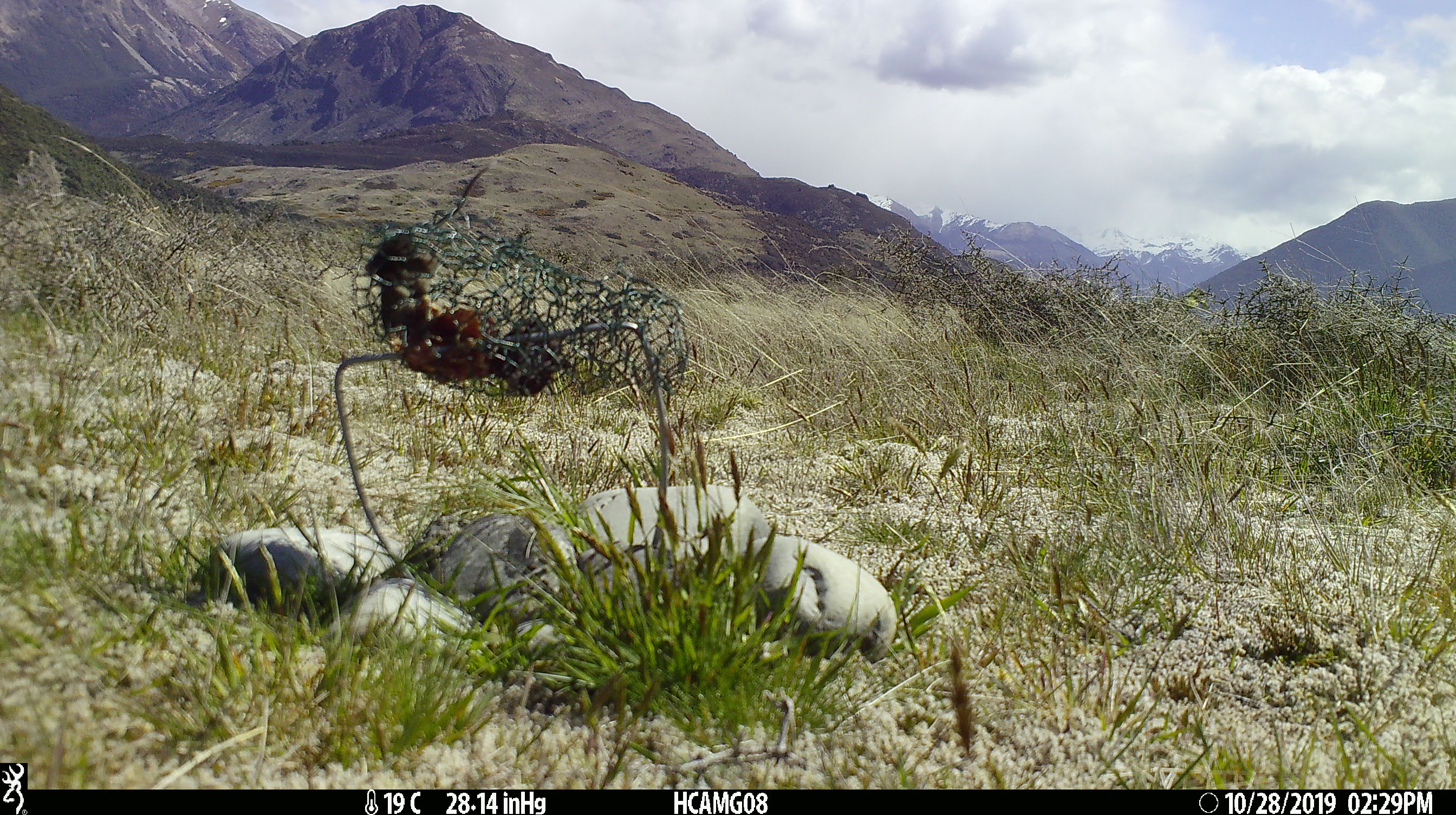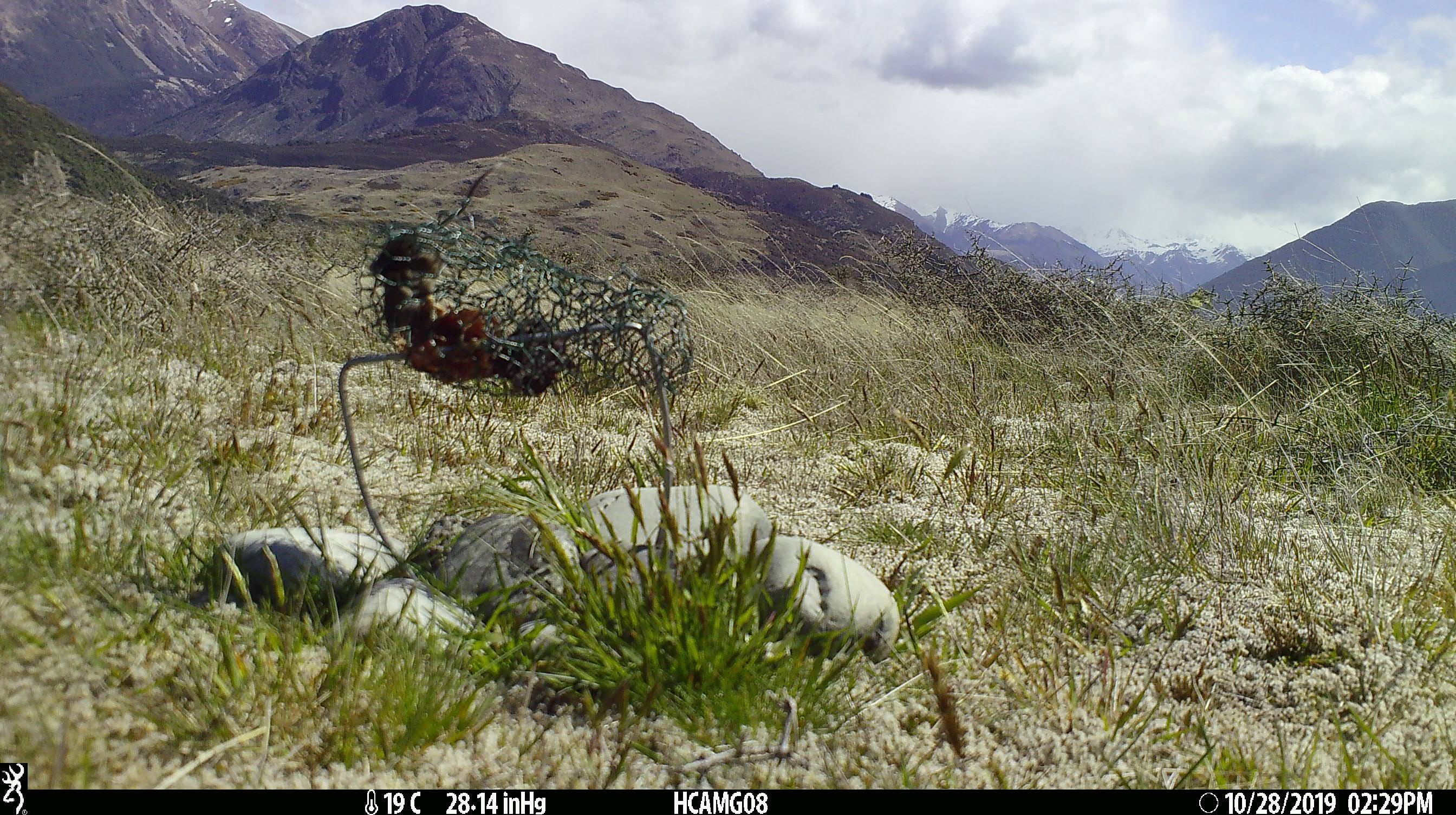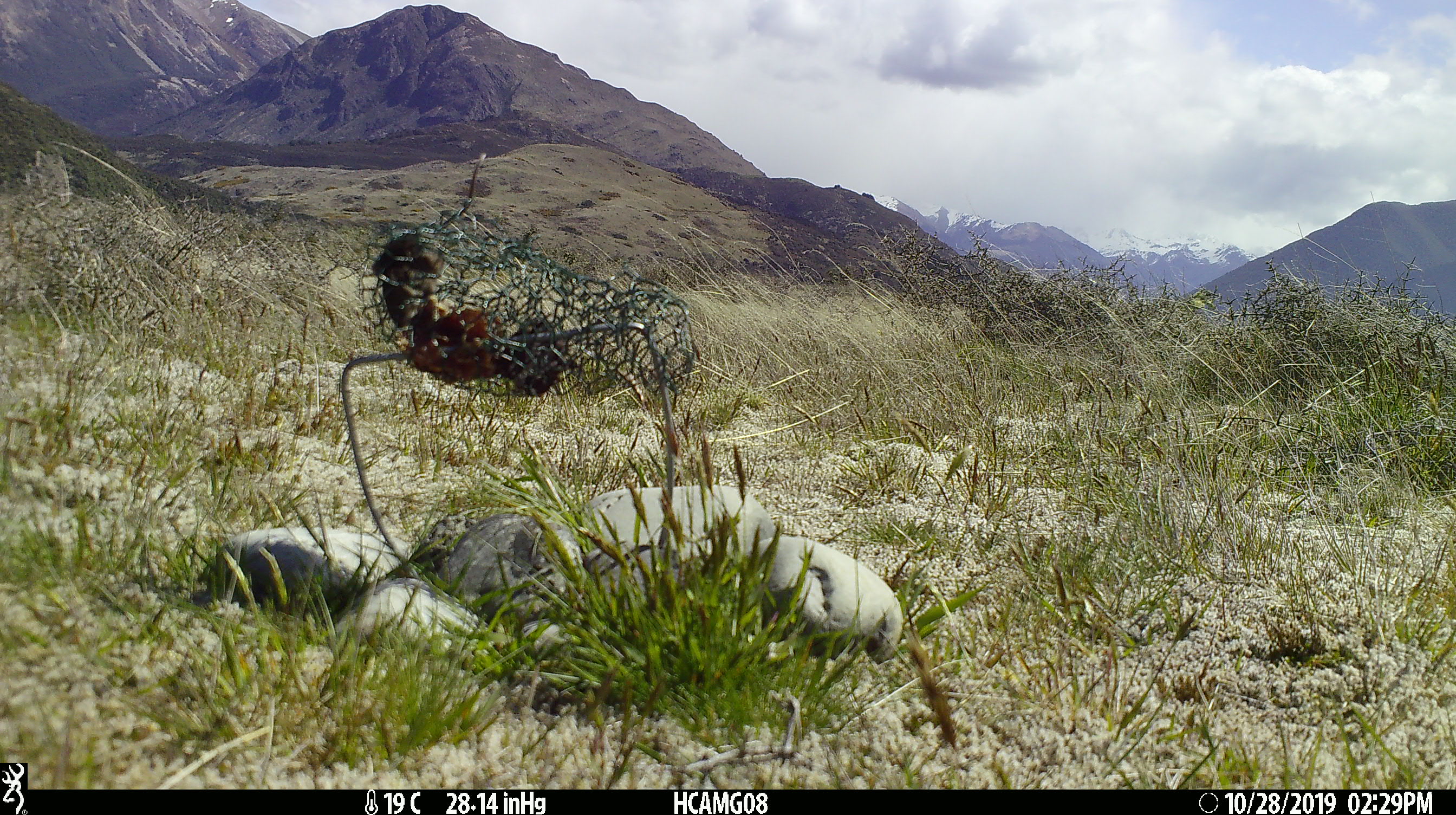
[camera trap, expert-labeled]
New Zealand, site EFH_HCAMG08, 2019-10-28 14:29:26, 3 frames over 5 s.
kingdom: Animalia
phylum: Chordata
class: Mammalia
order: Rodentia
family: Muridae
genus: Mus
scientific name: Mus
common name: mouse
Mouse (Mus).